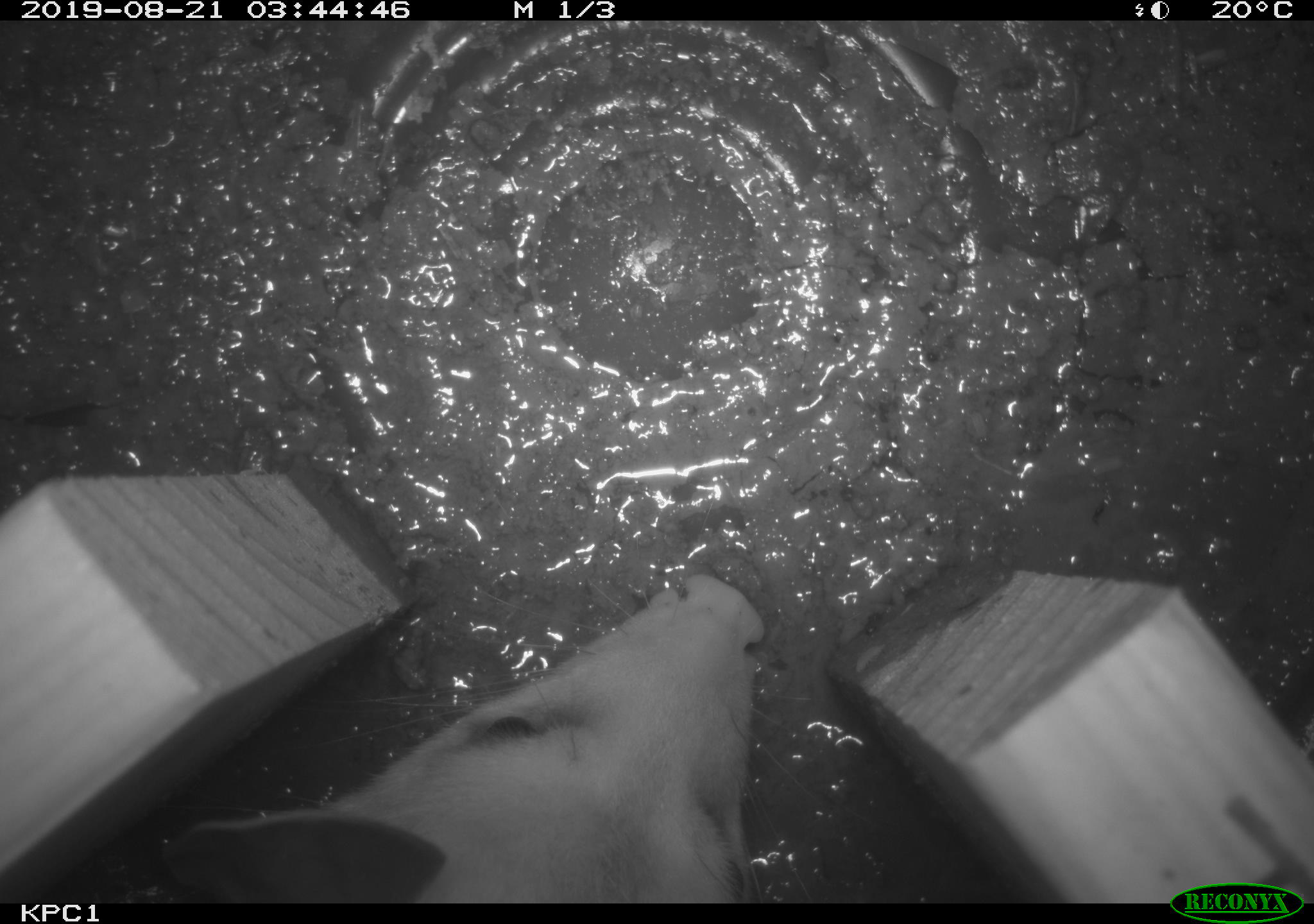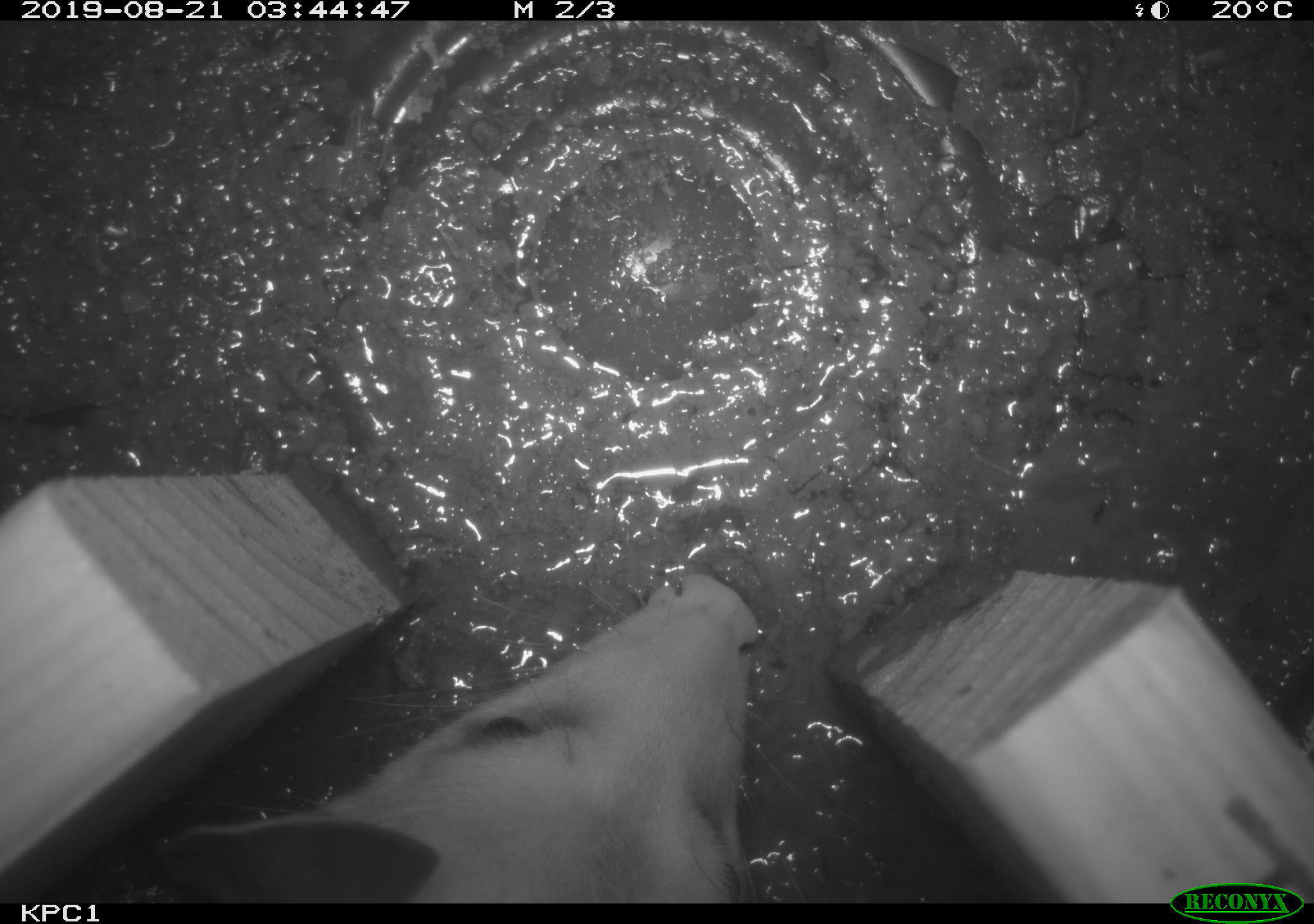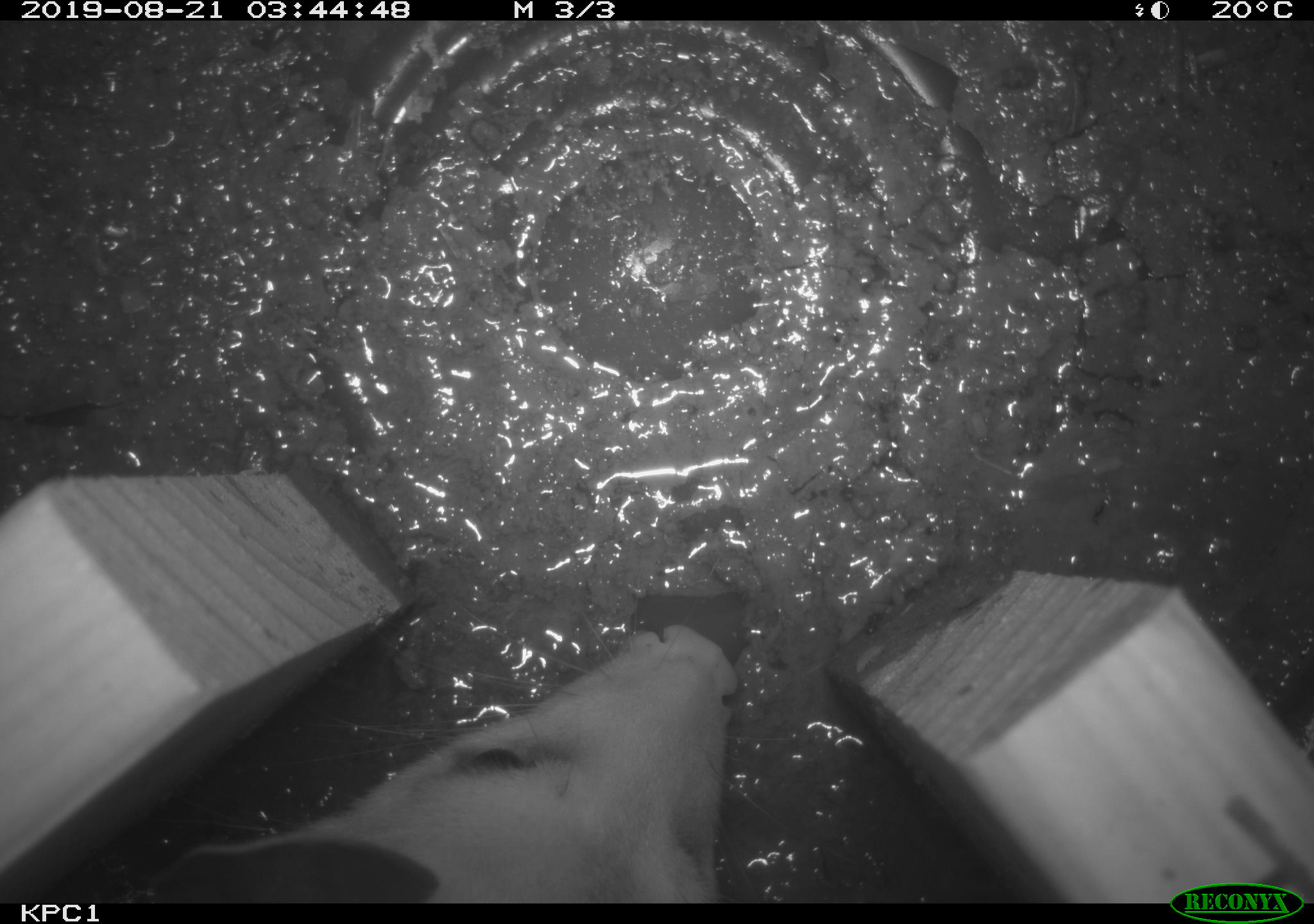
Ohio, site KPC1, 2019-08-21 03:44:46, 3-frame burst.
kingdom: Animalia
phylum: Chordata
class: Mammalia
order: Didelphimorphia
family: Didelphidae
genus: Didelphis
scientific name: Didelphis virginiana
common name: virginia opossum